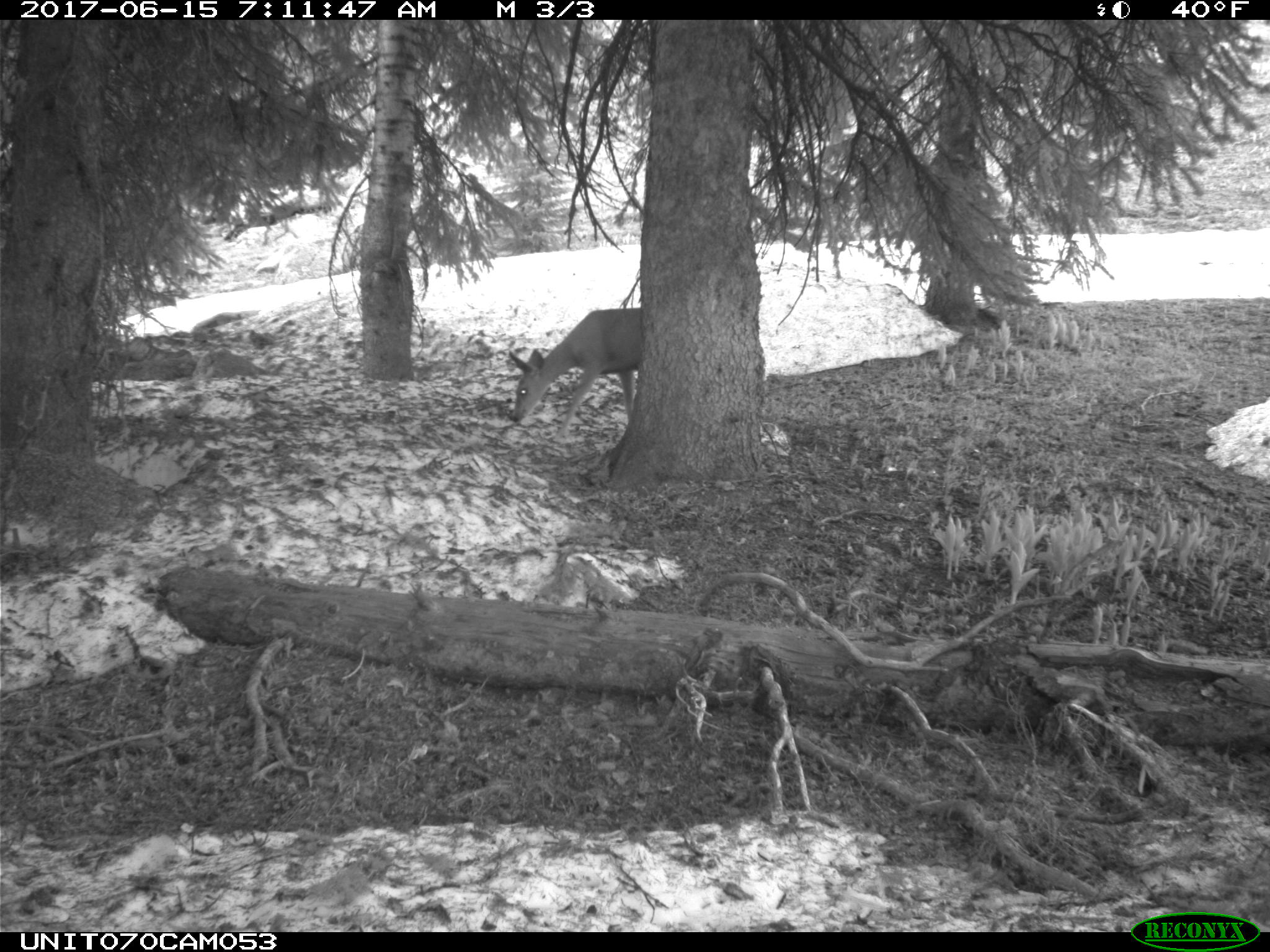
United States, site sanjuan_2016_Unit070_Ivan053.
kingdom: Animalia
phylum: Chordata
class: Mammalia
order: Artiodactyla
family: Cervidae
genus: Odocoileus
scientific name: Odocoileus hemionus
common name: mule deer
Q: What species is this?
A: Odocoileus hemionus (mule deer).